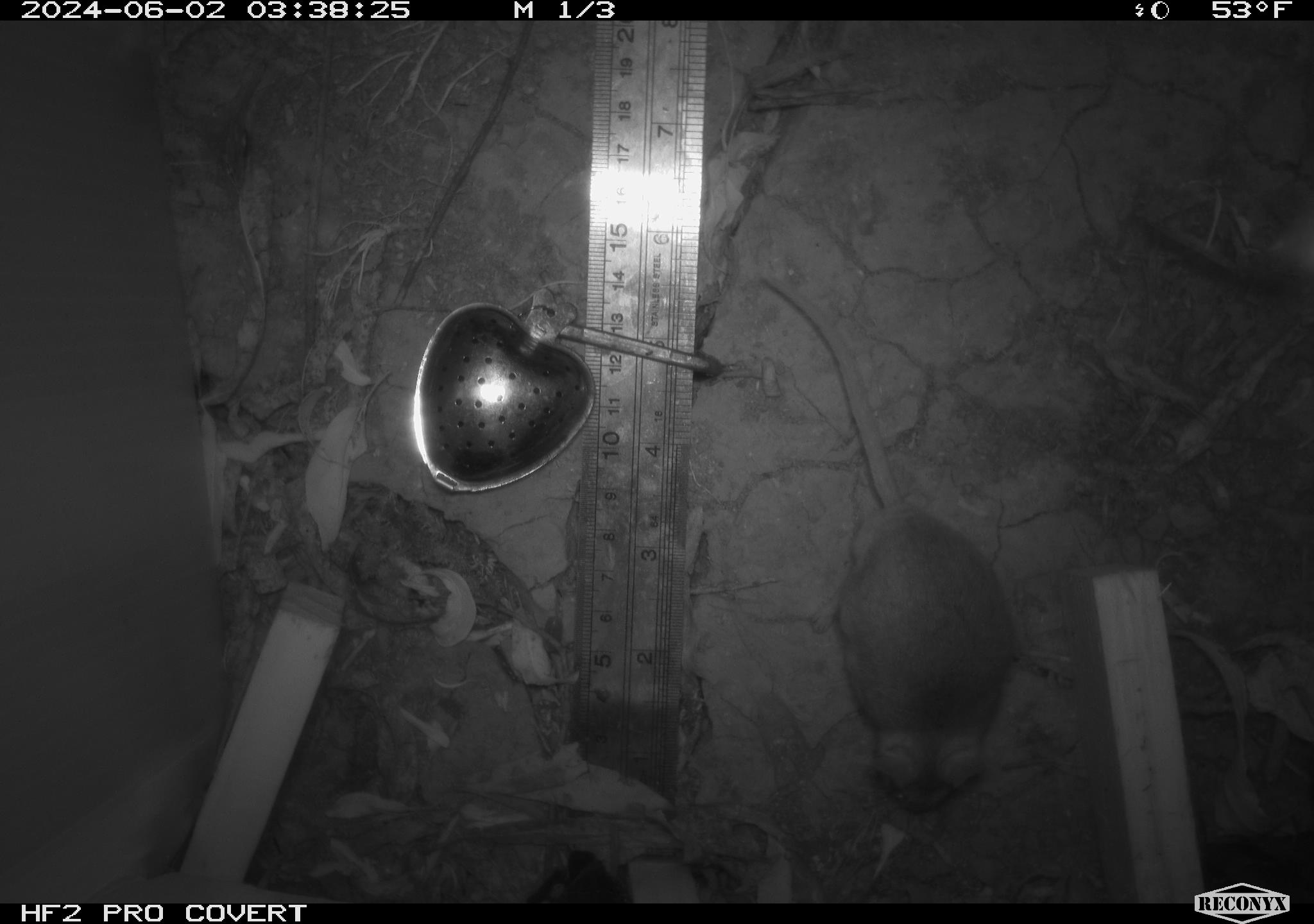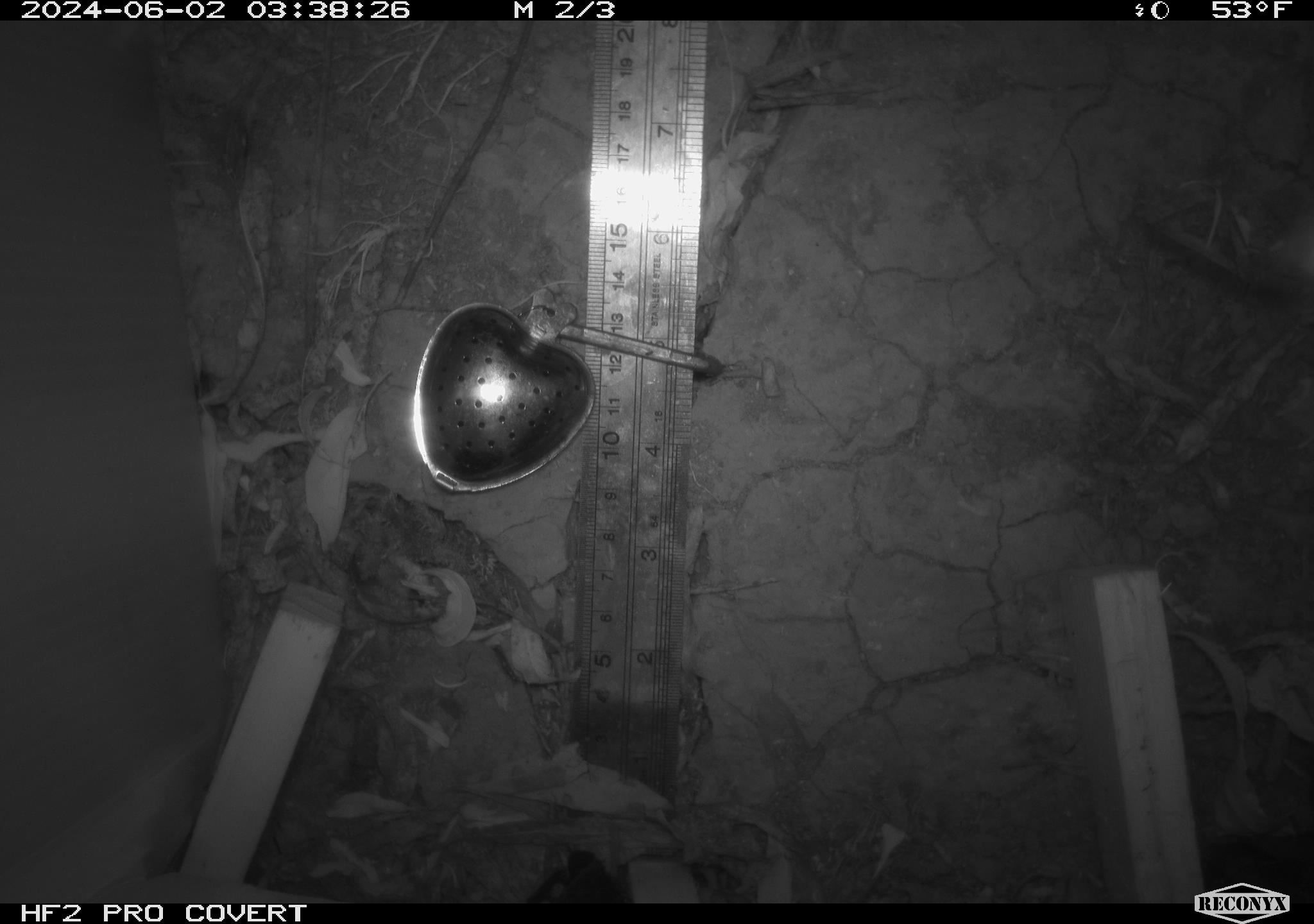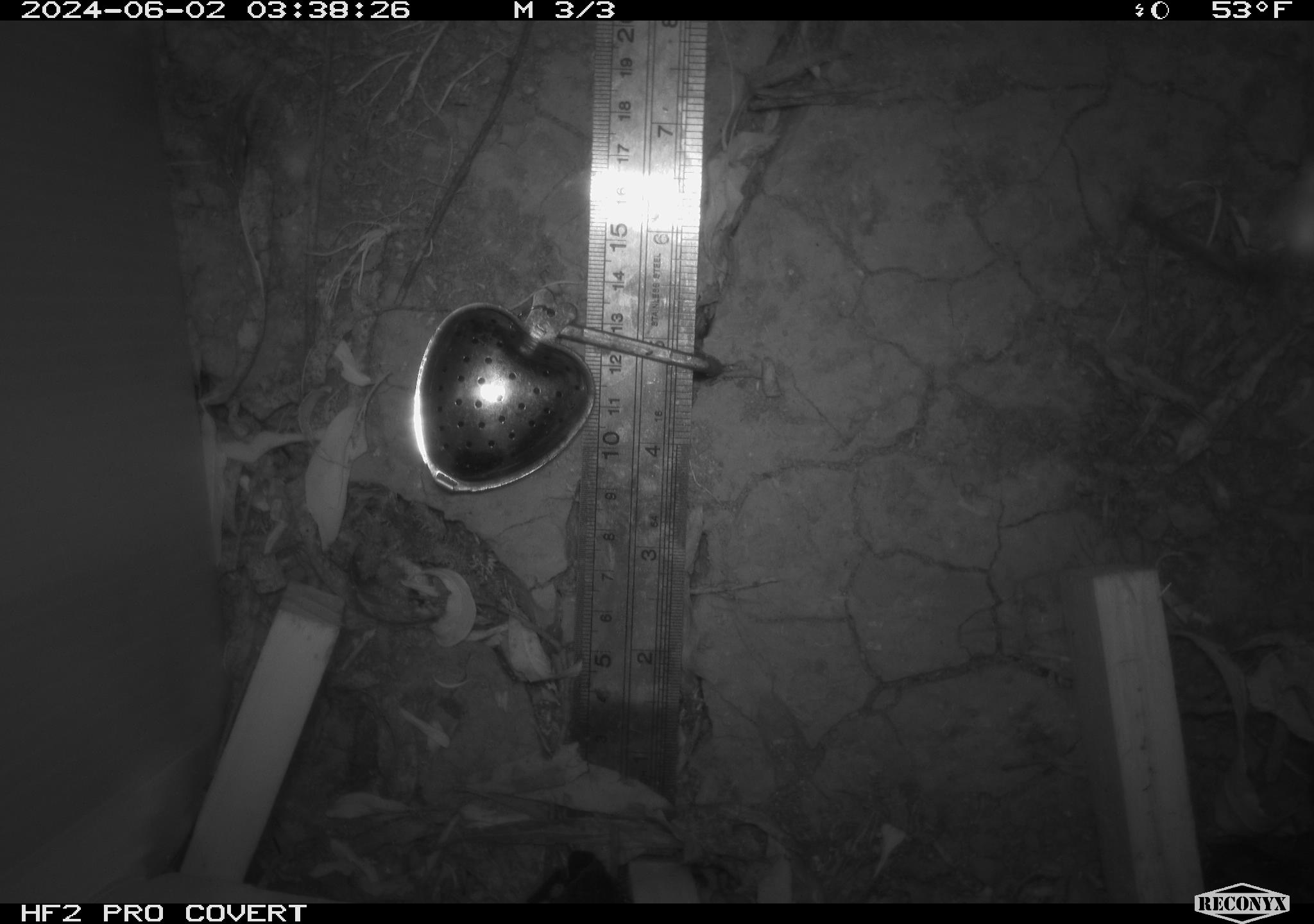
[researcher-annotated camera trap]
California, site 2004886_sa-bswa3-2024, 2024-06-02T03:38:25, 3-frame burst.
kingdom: Animalia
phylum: Chordata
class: Mammalia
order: Rodentia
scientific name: Rodentia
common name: mouse species